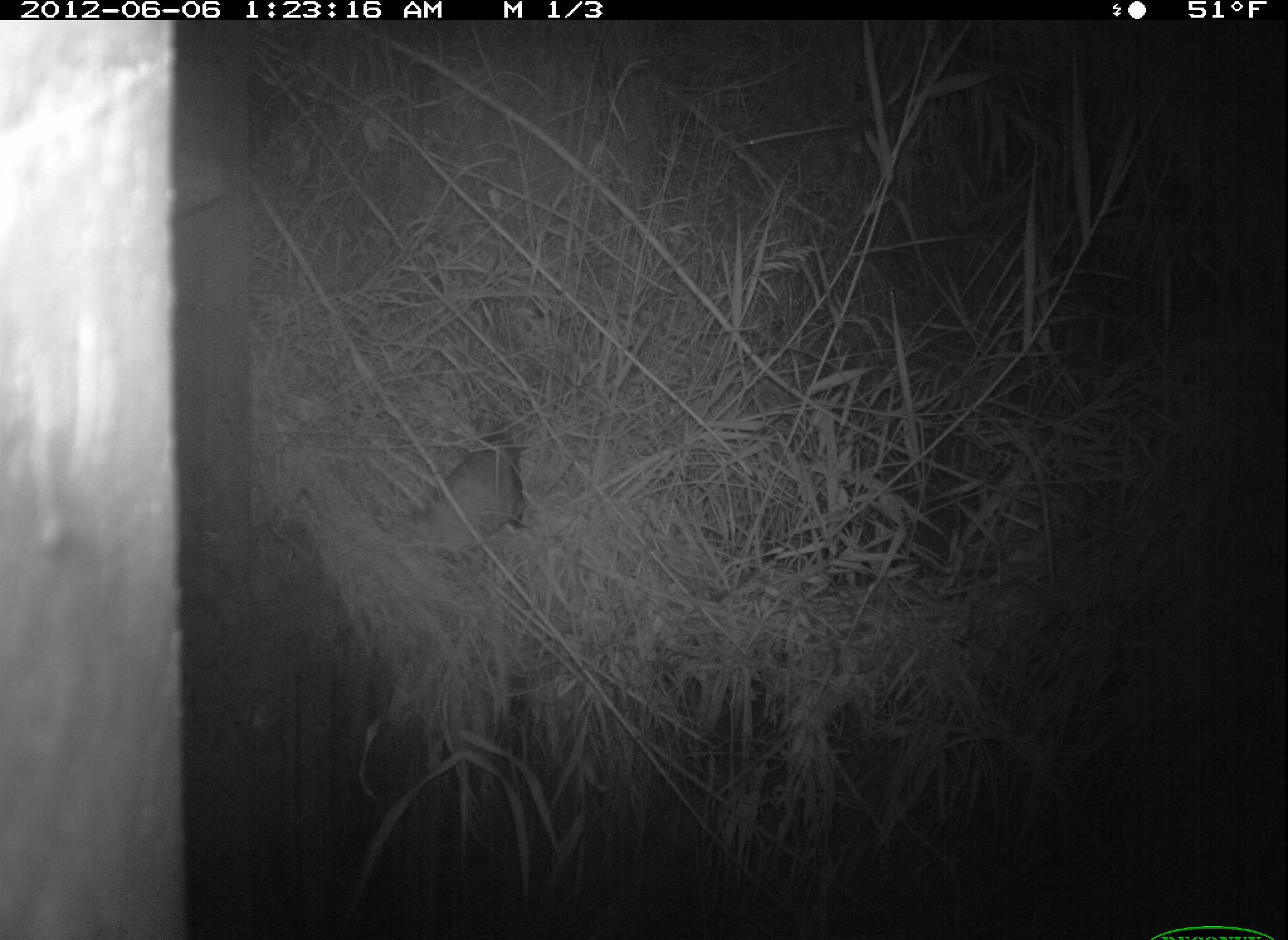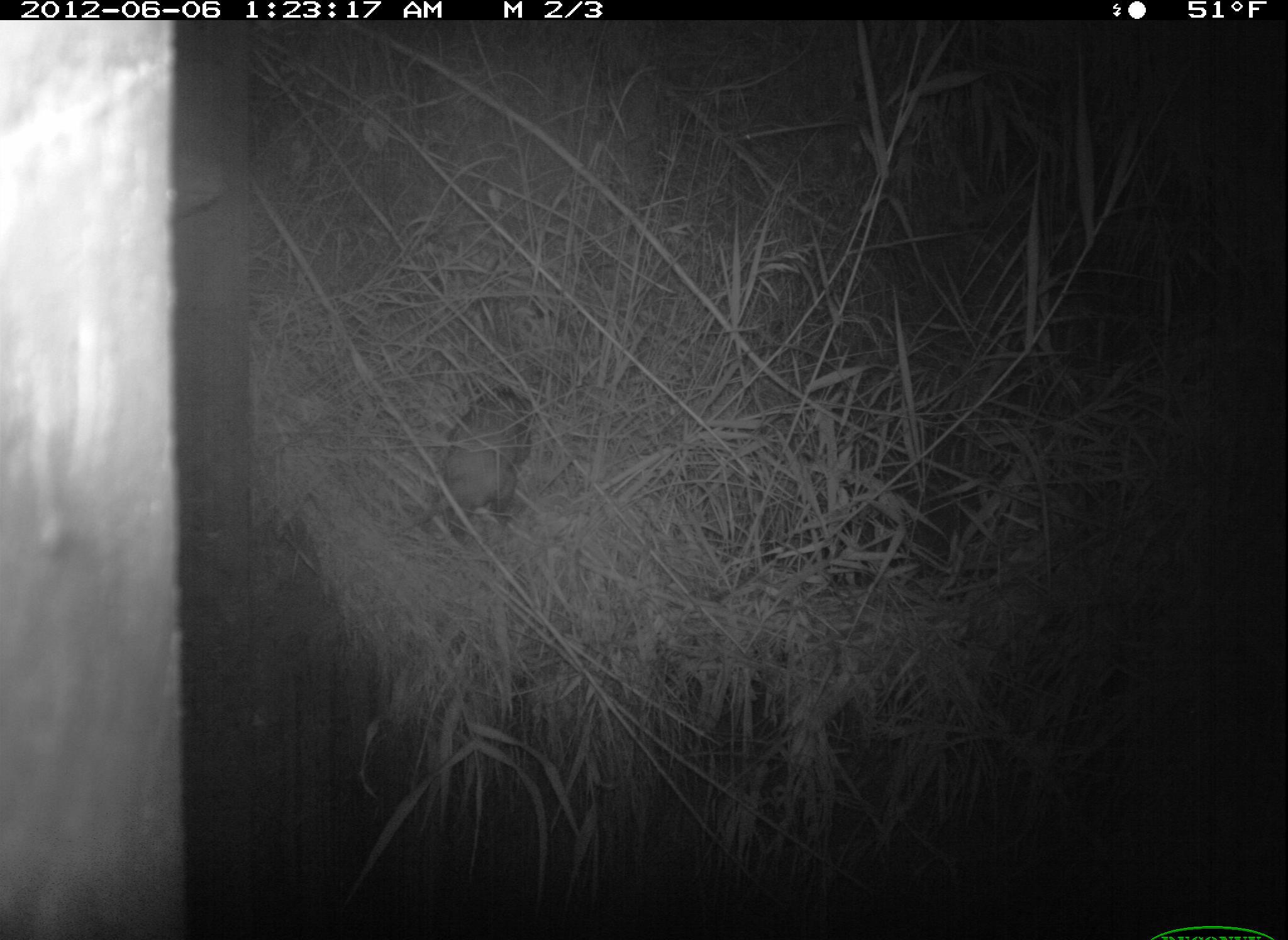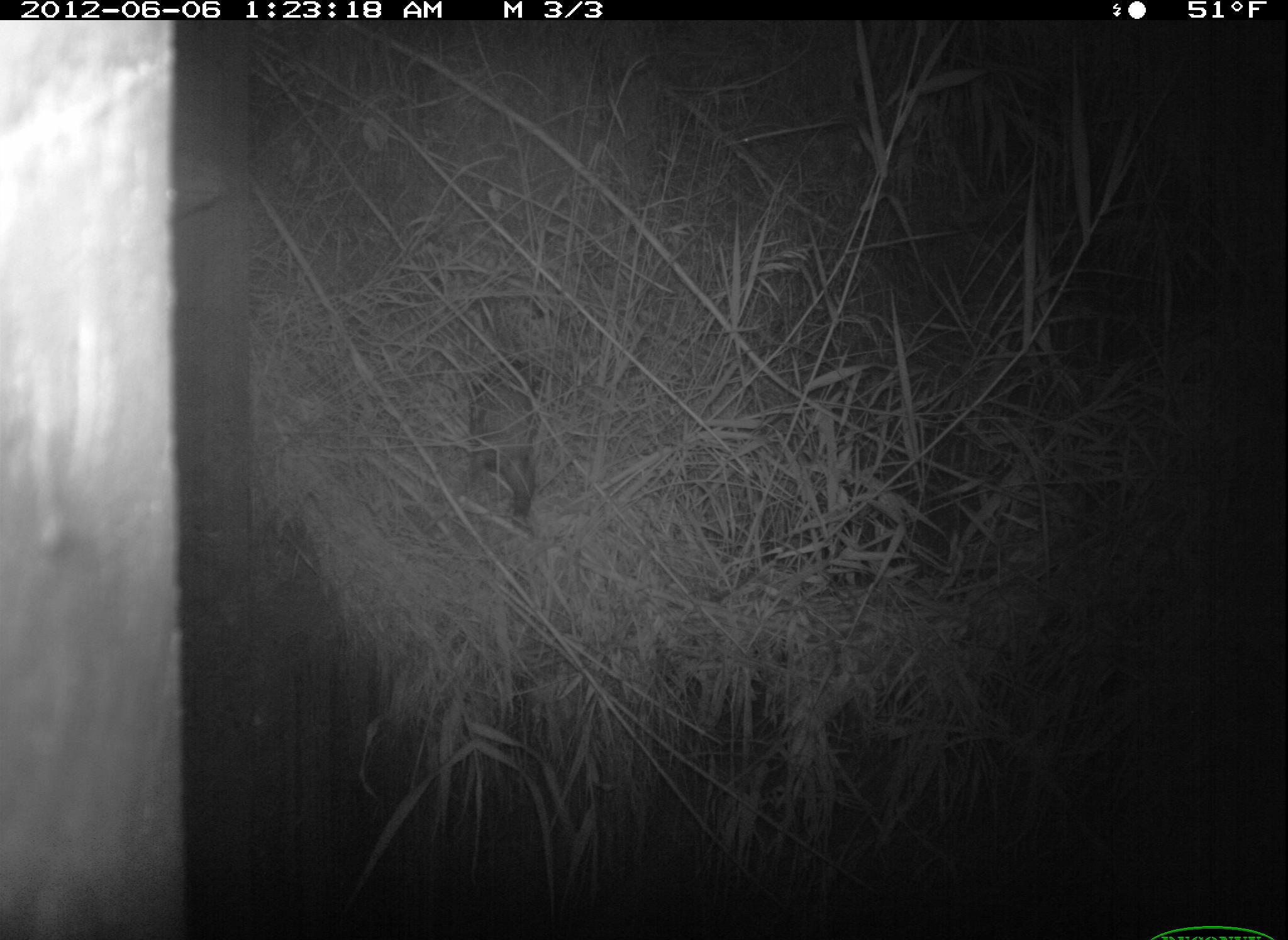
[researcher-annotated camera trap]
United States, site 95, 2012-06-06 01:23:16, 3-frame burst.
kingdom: Animalia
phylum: Chordata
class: Mammalia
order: Didelphimorphia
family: Didelphidae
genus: Didelphis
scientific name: Didelphis virginiana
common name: virginia opossum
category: opossum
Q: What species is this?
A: Opossum (virginia opossum) (Didelphis virginiana).